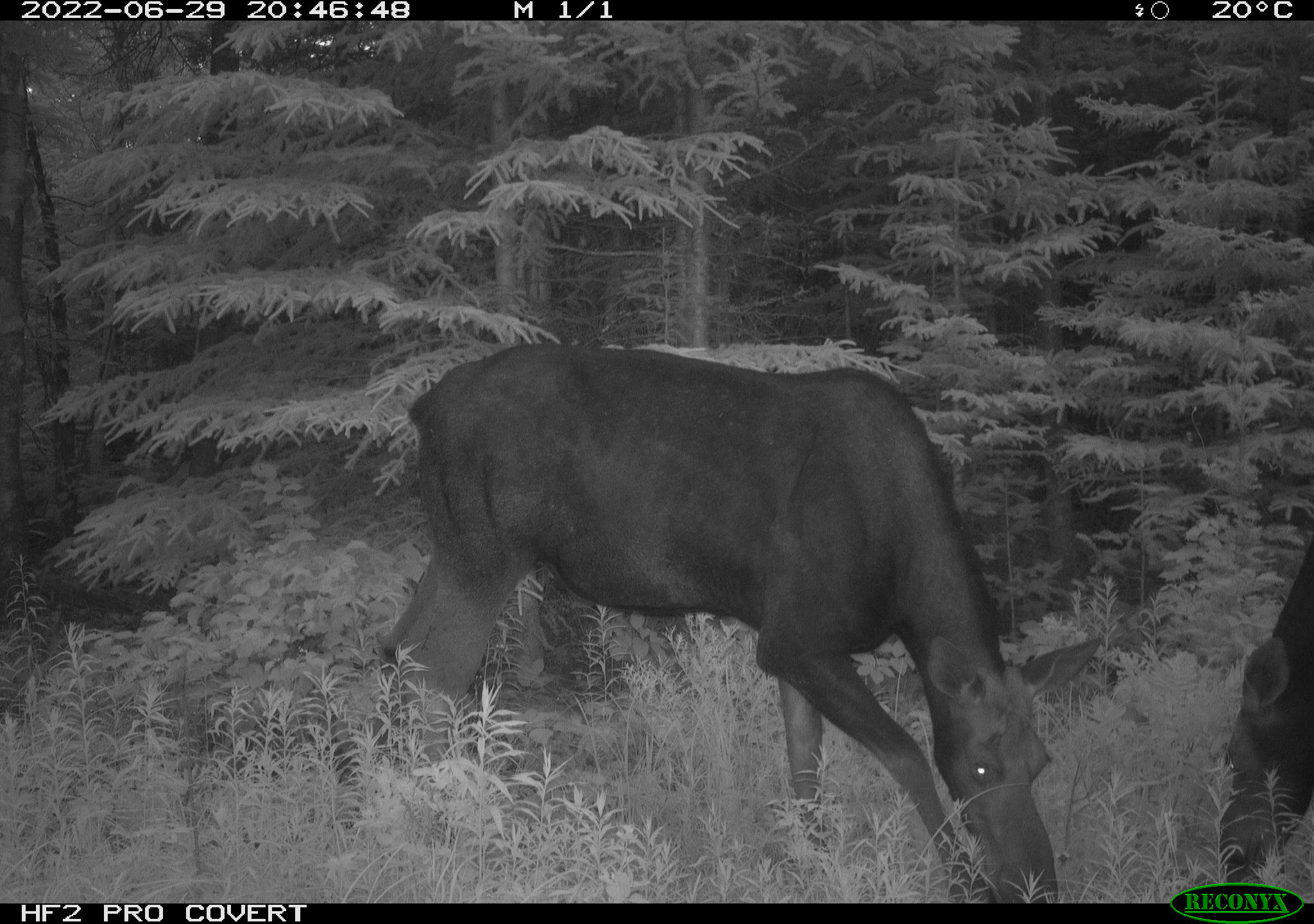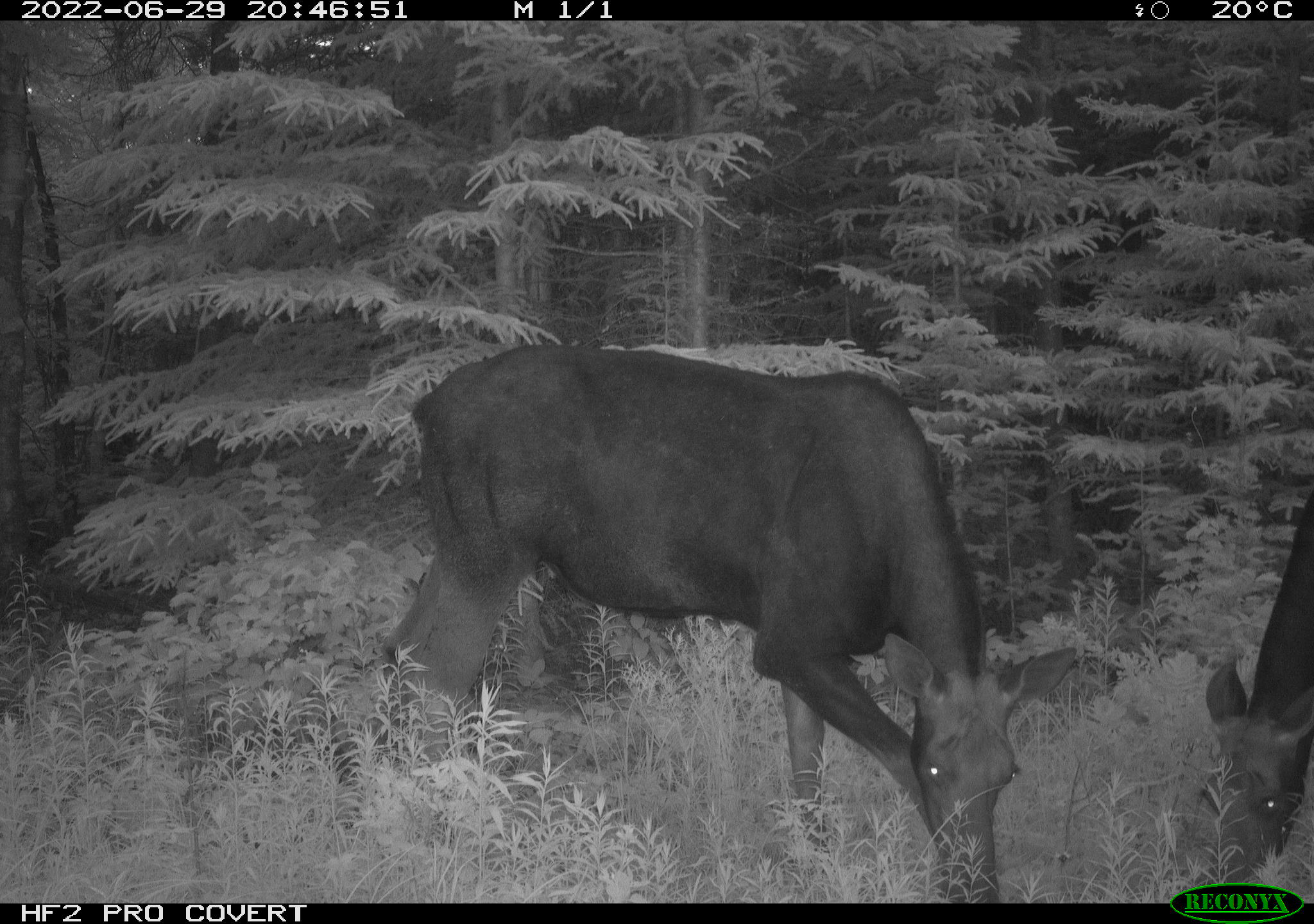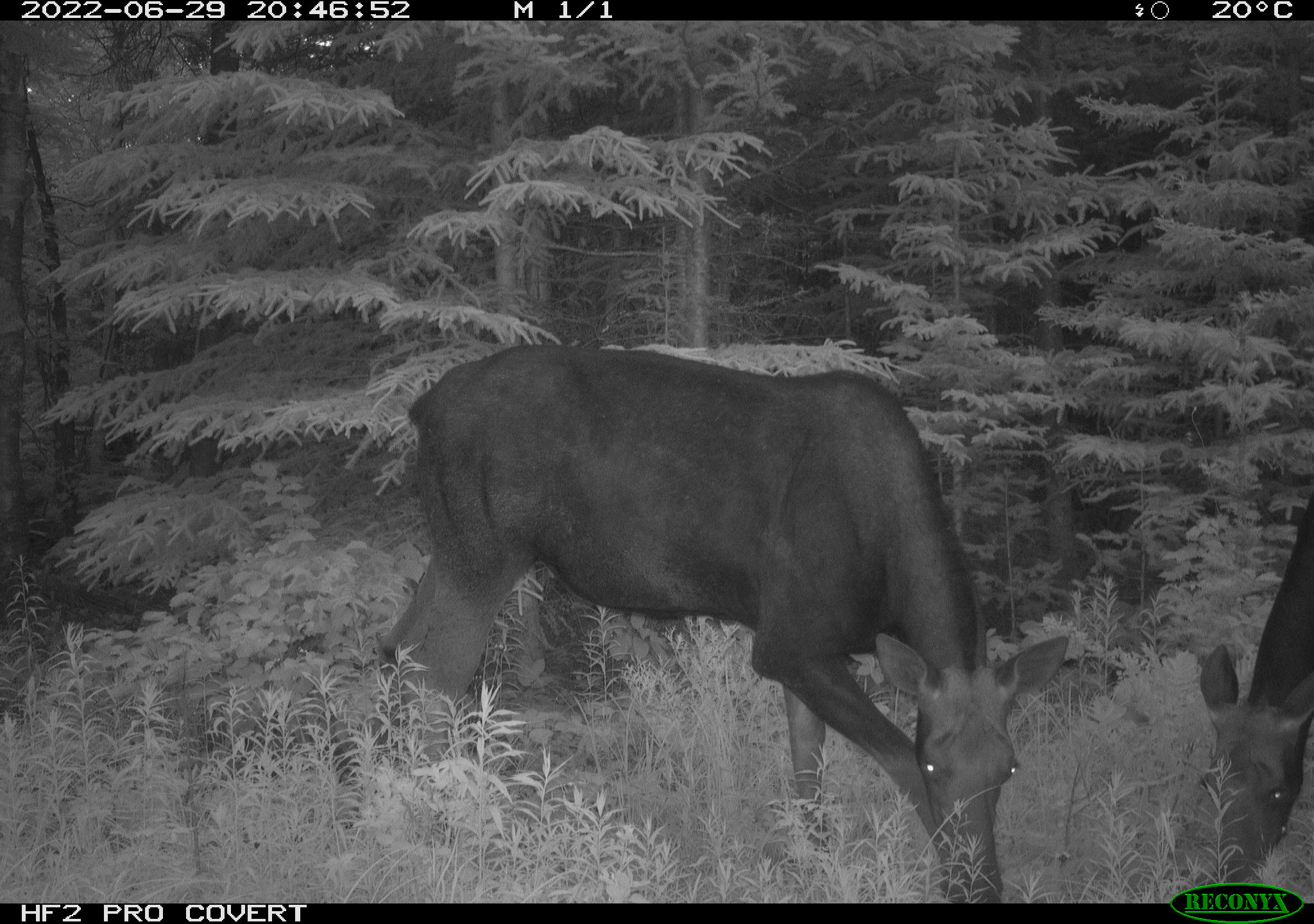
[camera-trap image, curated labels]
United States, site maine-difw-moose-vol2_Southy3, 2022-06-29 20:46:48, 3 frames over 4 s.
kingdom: Animalia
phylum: Chordata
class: Mammalia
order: Artiodactyla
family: Cervidae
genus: Alces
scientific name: Alces alces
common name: moose